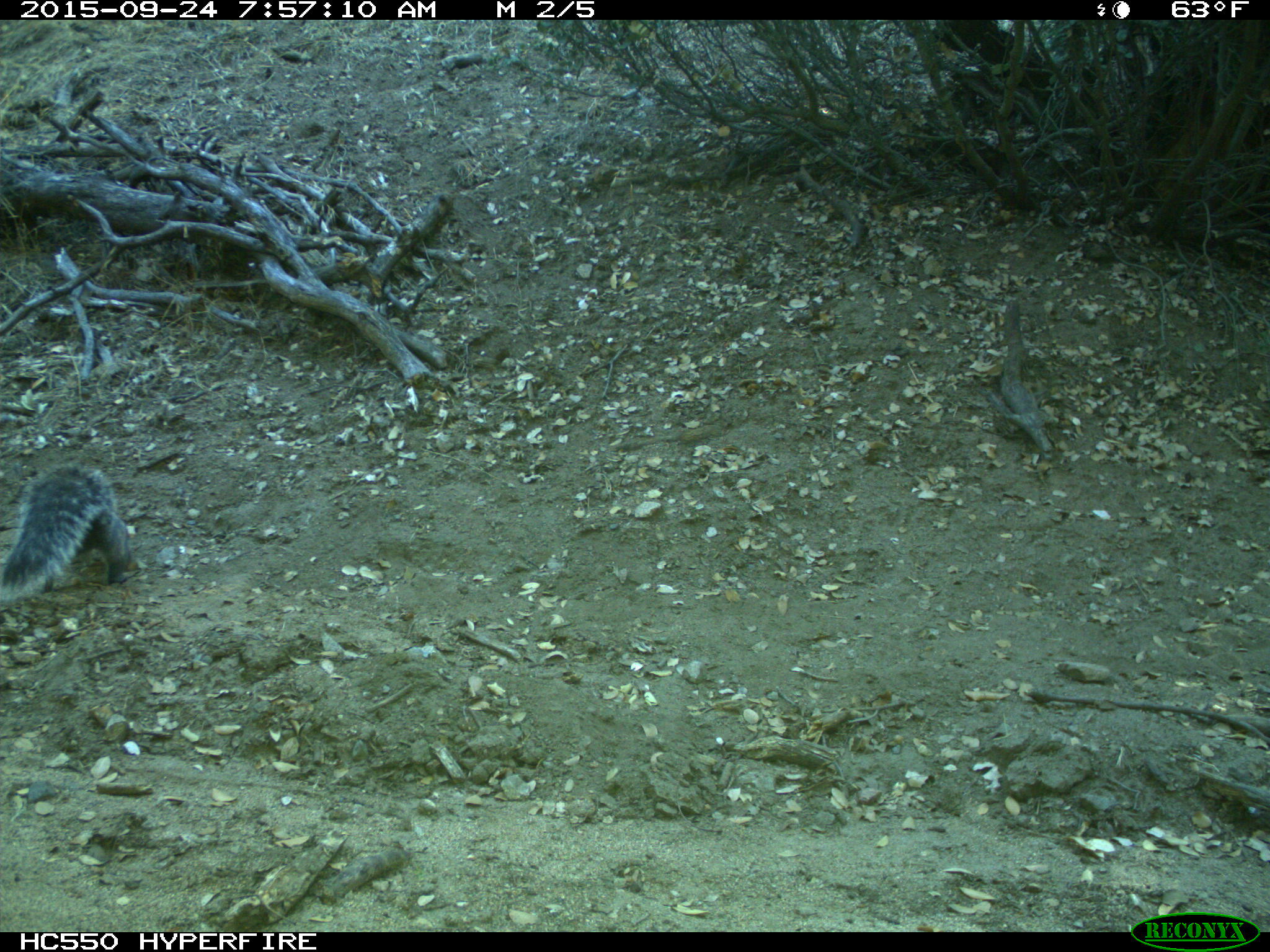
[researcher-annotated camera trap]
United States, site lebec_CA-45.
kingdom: Animalia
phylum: Chordata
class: Mammalia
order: Rodentia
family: Sciuridae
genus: Sciurus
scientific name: Sciurus carolinensis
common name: eastern gray squirrel